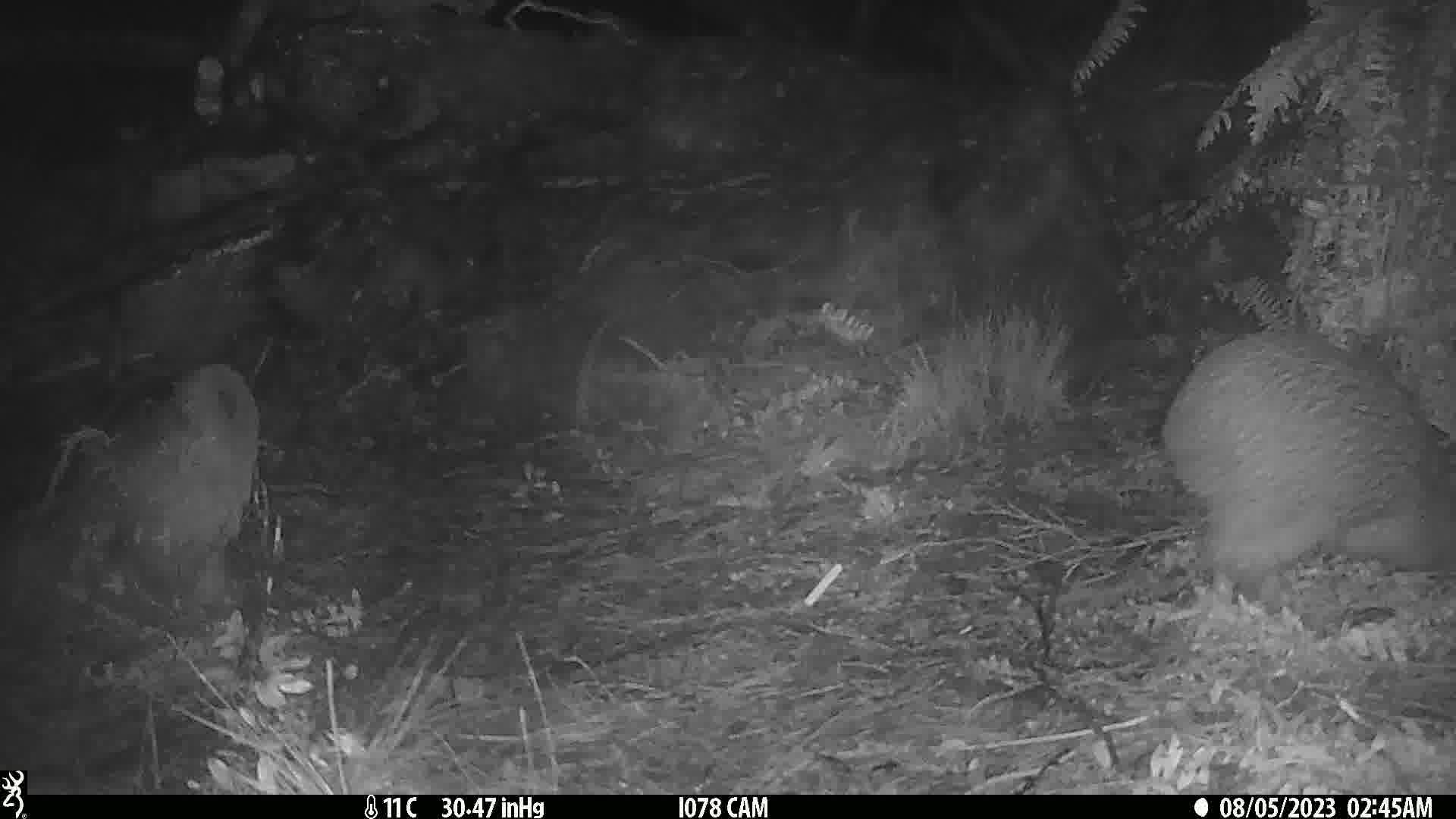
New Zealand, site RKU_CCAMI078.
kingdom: Animalia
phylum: Chordata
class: Aves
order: Apterygiformes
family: Apterygidae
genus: Apteryx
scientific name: Apteryx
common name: kiwi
Kiwi (Apteryx).